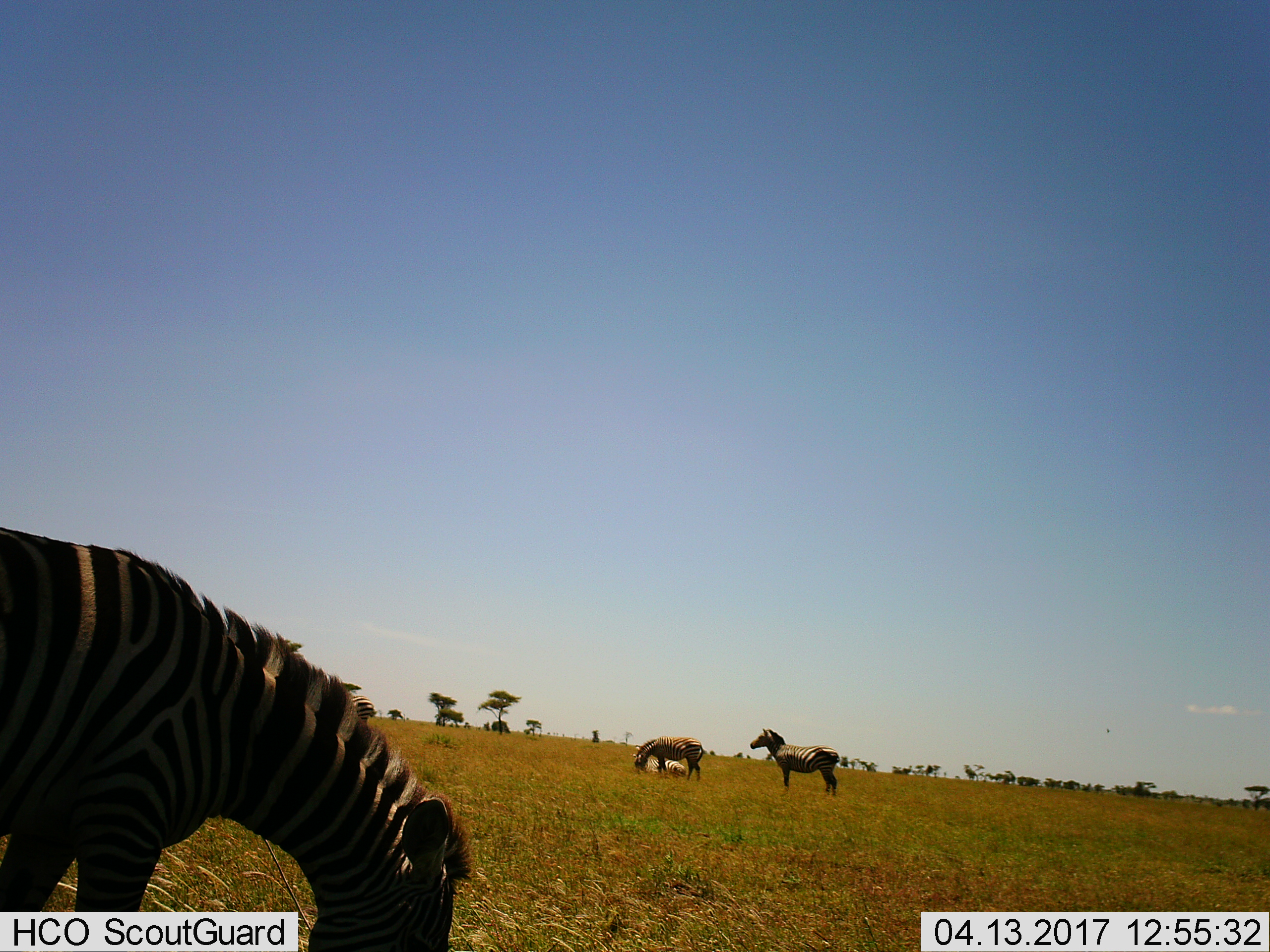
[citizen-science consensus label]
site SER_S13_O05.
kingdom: Animalia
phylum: Chordata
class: Mammalia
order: Perissodactyla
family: Equidae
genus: Equus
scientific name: Equus quagga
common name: plains zebra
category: zebraplains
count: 4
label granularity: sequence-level